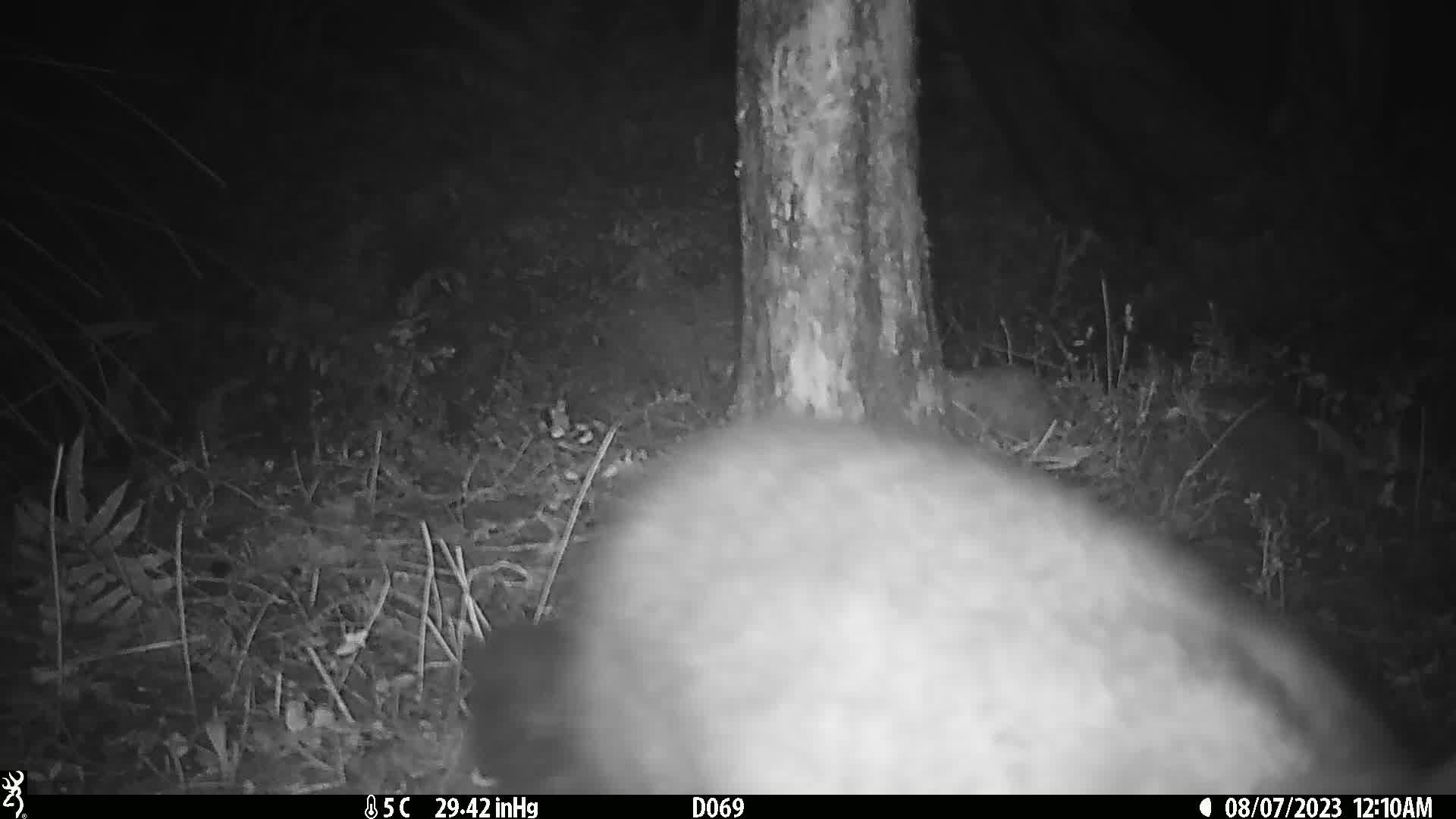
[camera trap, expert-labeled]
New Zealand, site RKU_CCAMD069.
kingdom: Animalia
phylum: Chordata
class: Mammalia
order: Diprotodontia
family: Phalangeridae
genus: Trichosurus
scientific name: Trichosurus vulpecula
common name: common brushtail possum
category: possum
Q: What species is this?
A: Possum (common brushtail possum) (Trichosurus vulpecula).